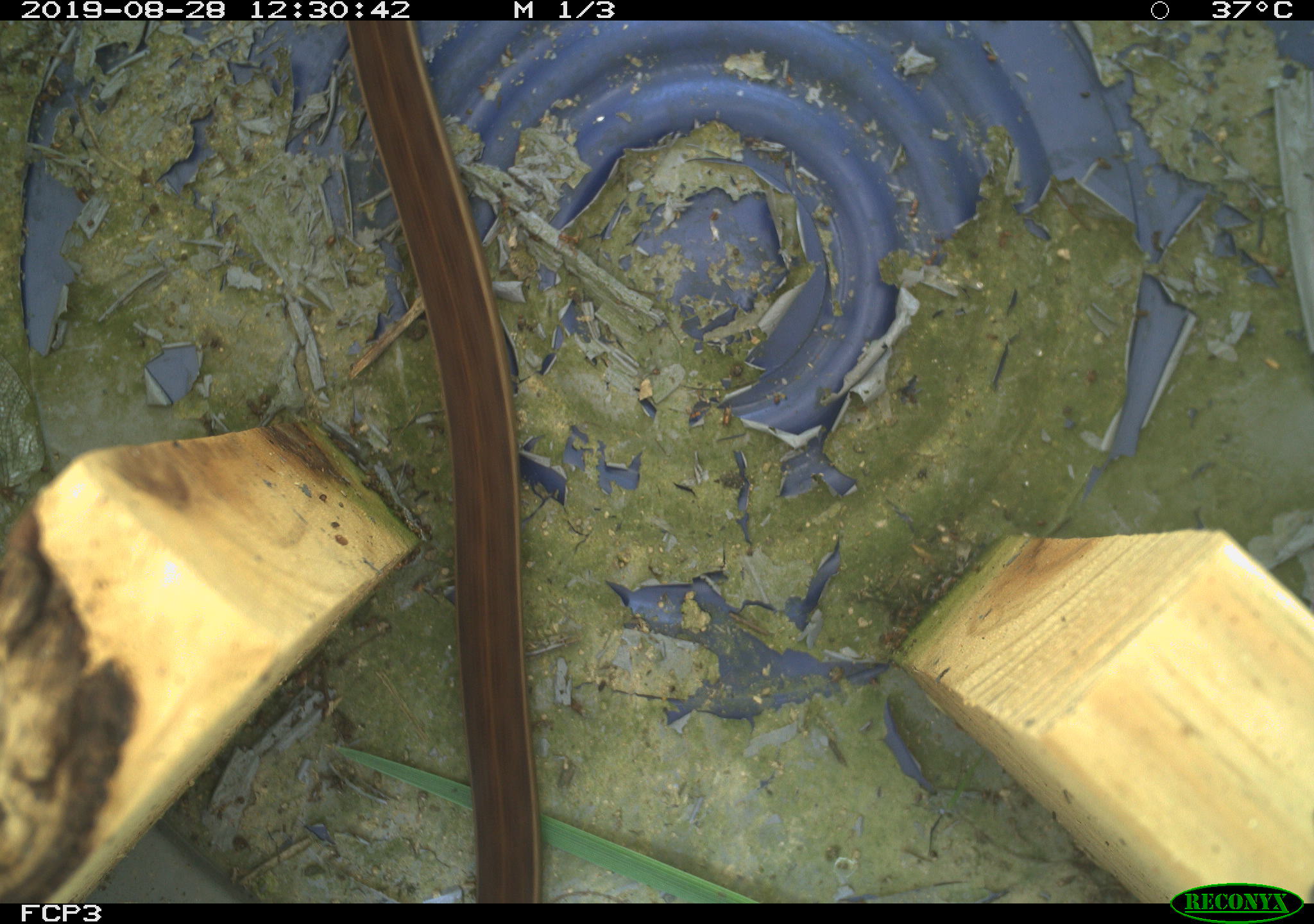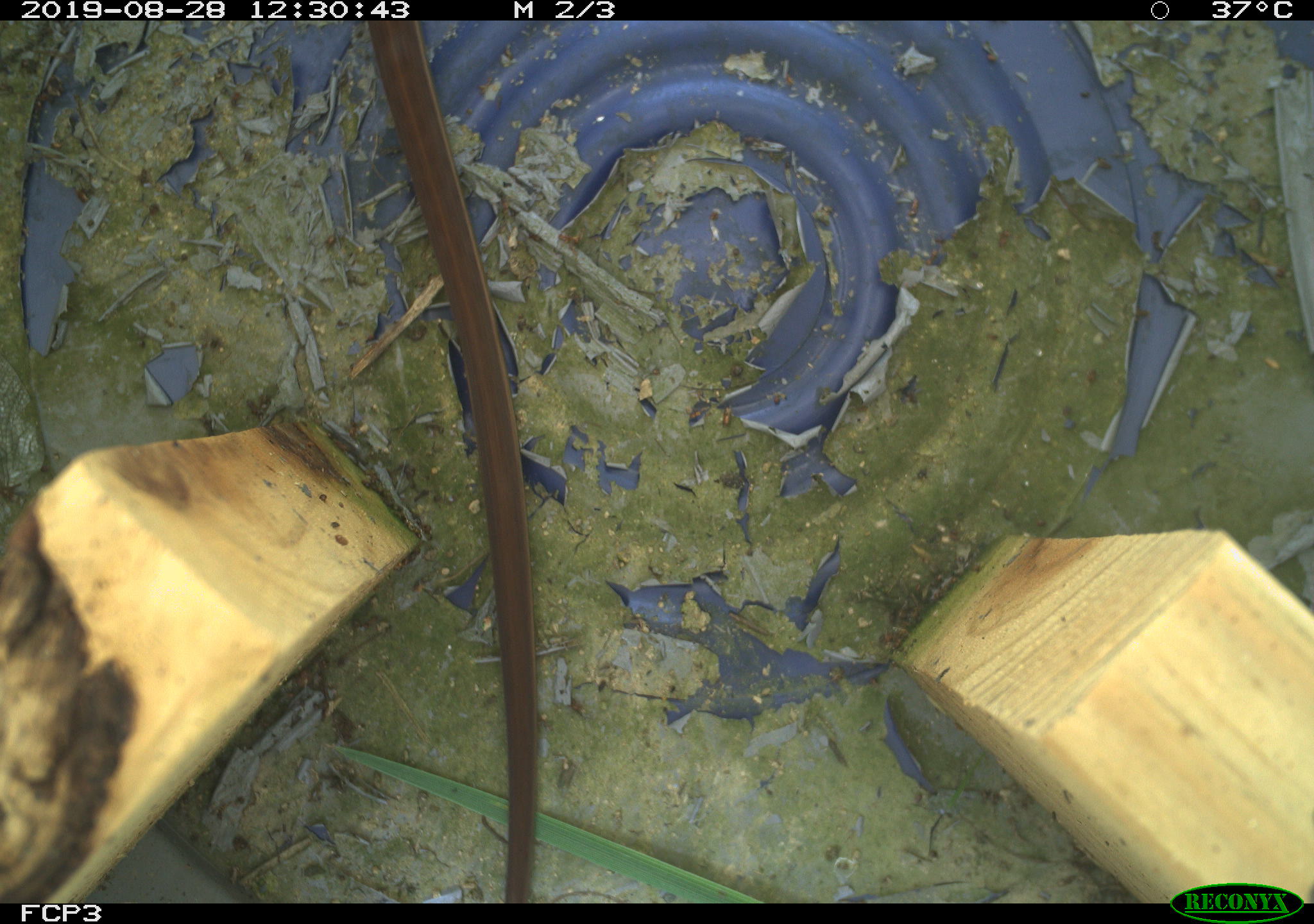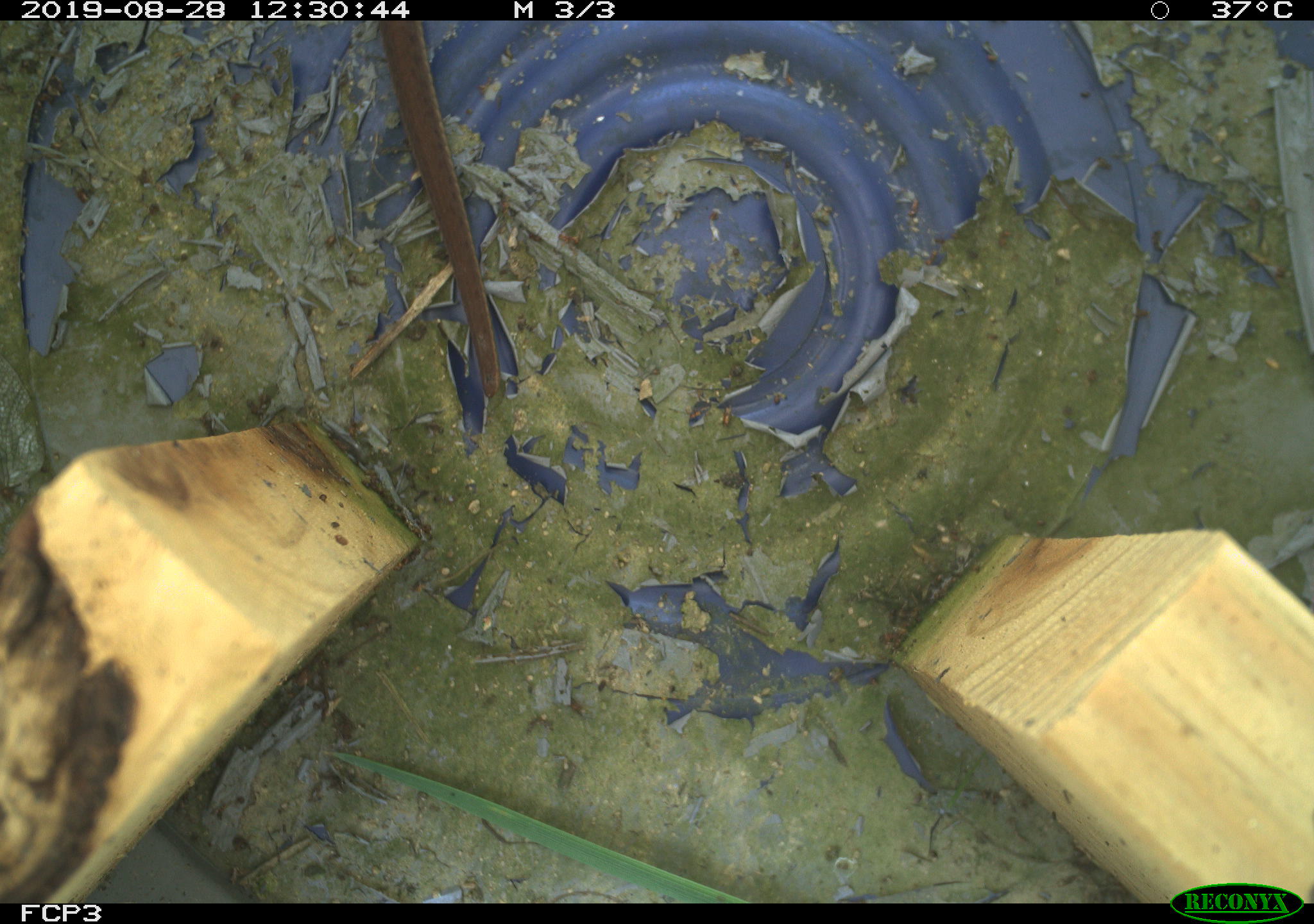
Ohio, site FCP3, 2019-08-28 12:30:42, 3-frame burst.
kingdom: Animalia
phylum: Chordata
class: Reptilia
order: Squamata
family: Colubridae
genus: Thamnophis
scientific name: Thamnophis sirtalis sirtalis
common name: eastern gartersnake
Eastern gartersnake (Thamnophis sirtalis sirtalis).